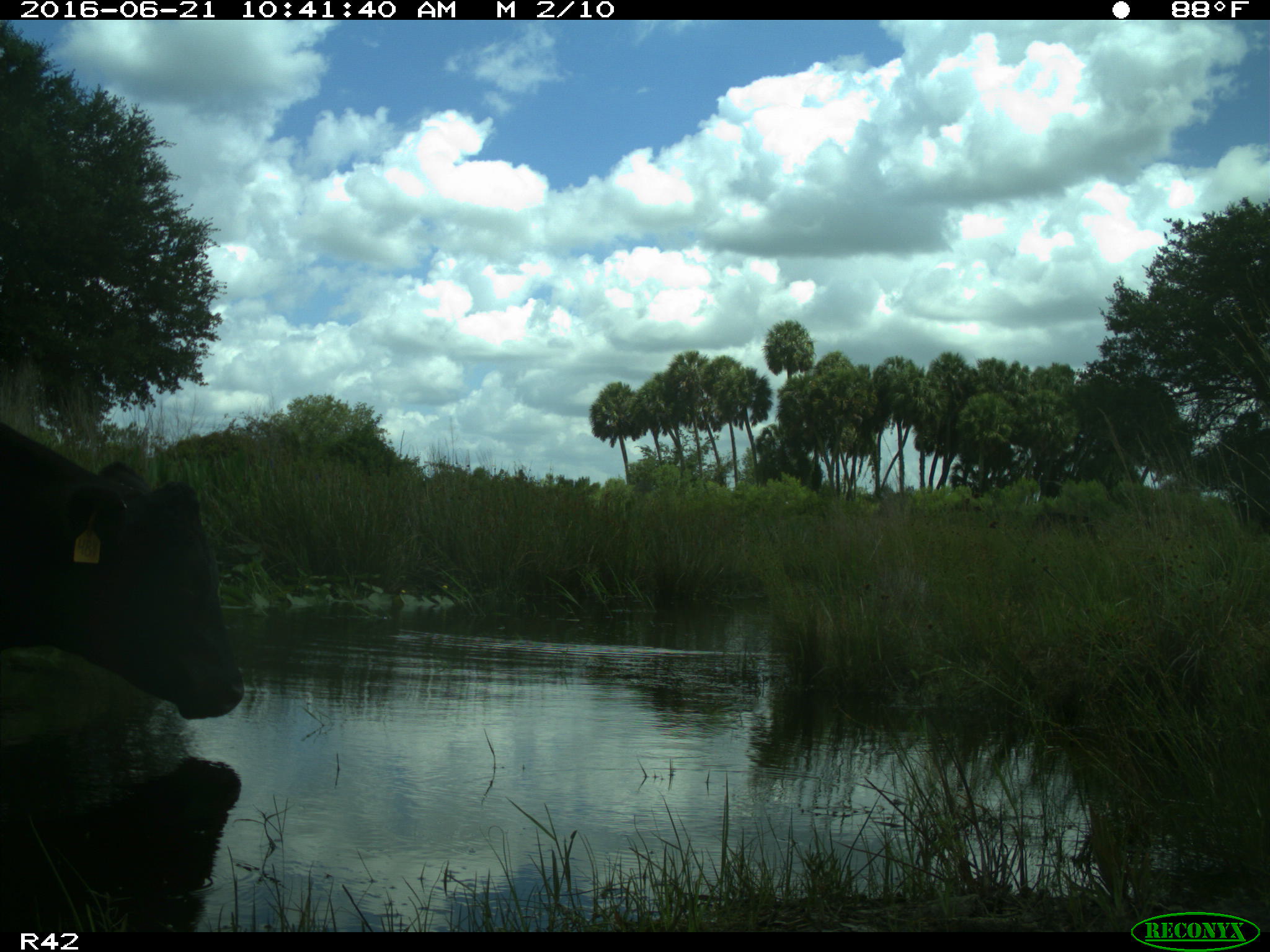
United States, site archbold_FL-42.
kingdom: Animalia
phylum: Chordata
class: Mammalia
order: Artiodactyla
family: Bovidae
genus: Bos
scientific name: Bos taurus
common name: domestic cow